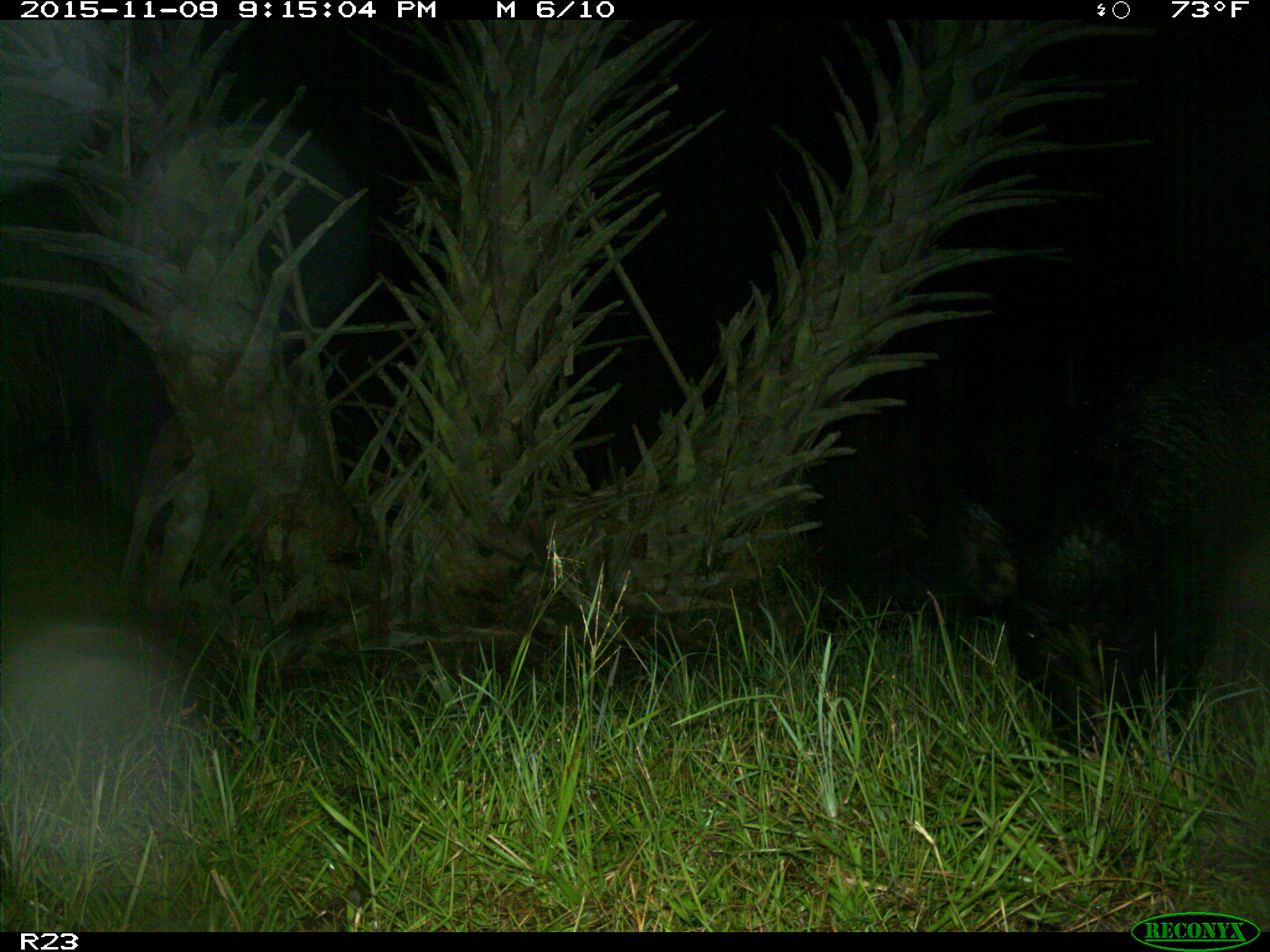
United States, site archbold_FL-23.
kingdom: Animalia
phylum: Chordata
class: Mammalia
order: Artiodactyla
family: Suidae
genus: Sus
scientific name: Sus scrofa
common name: wild boar